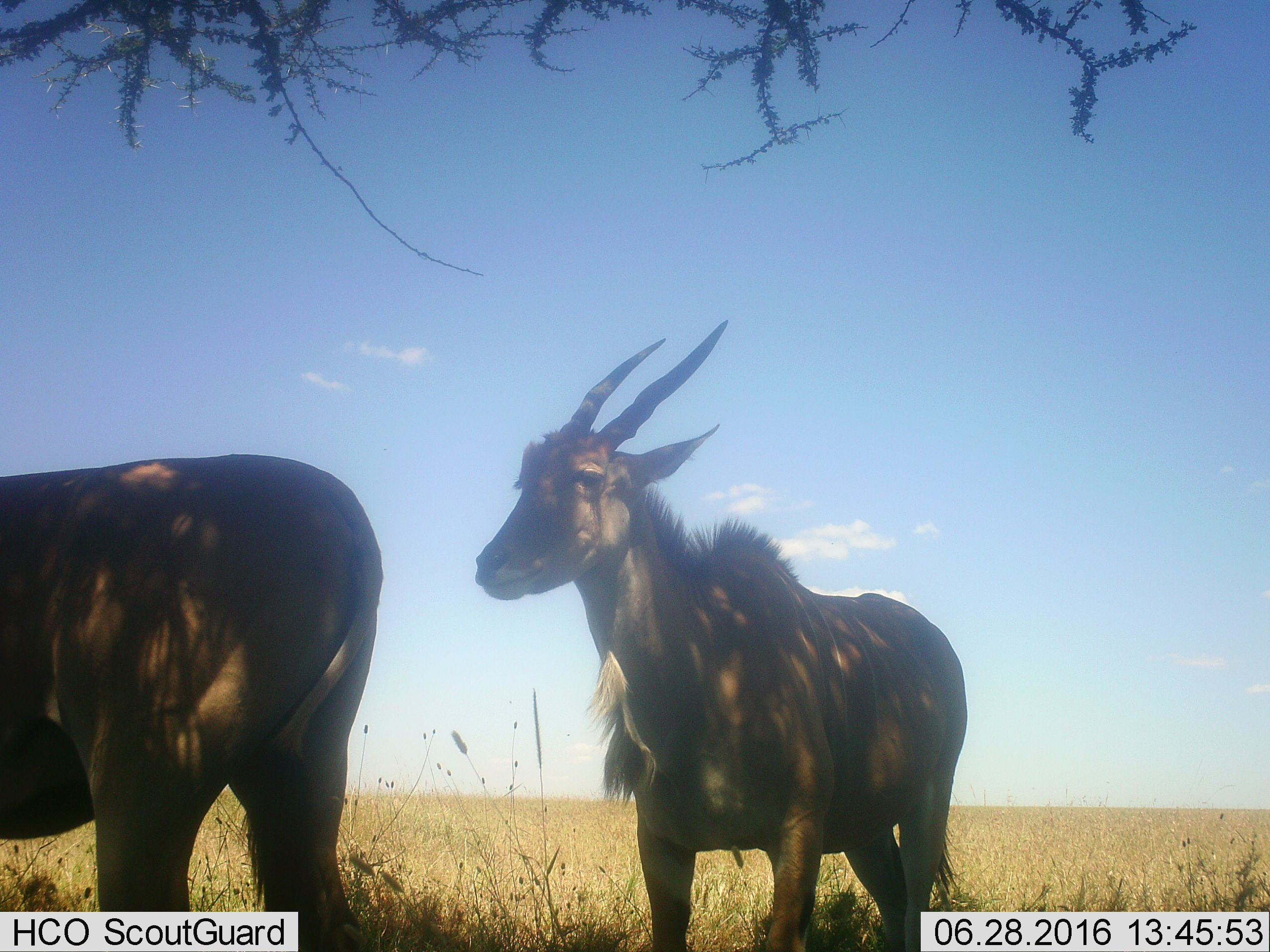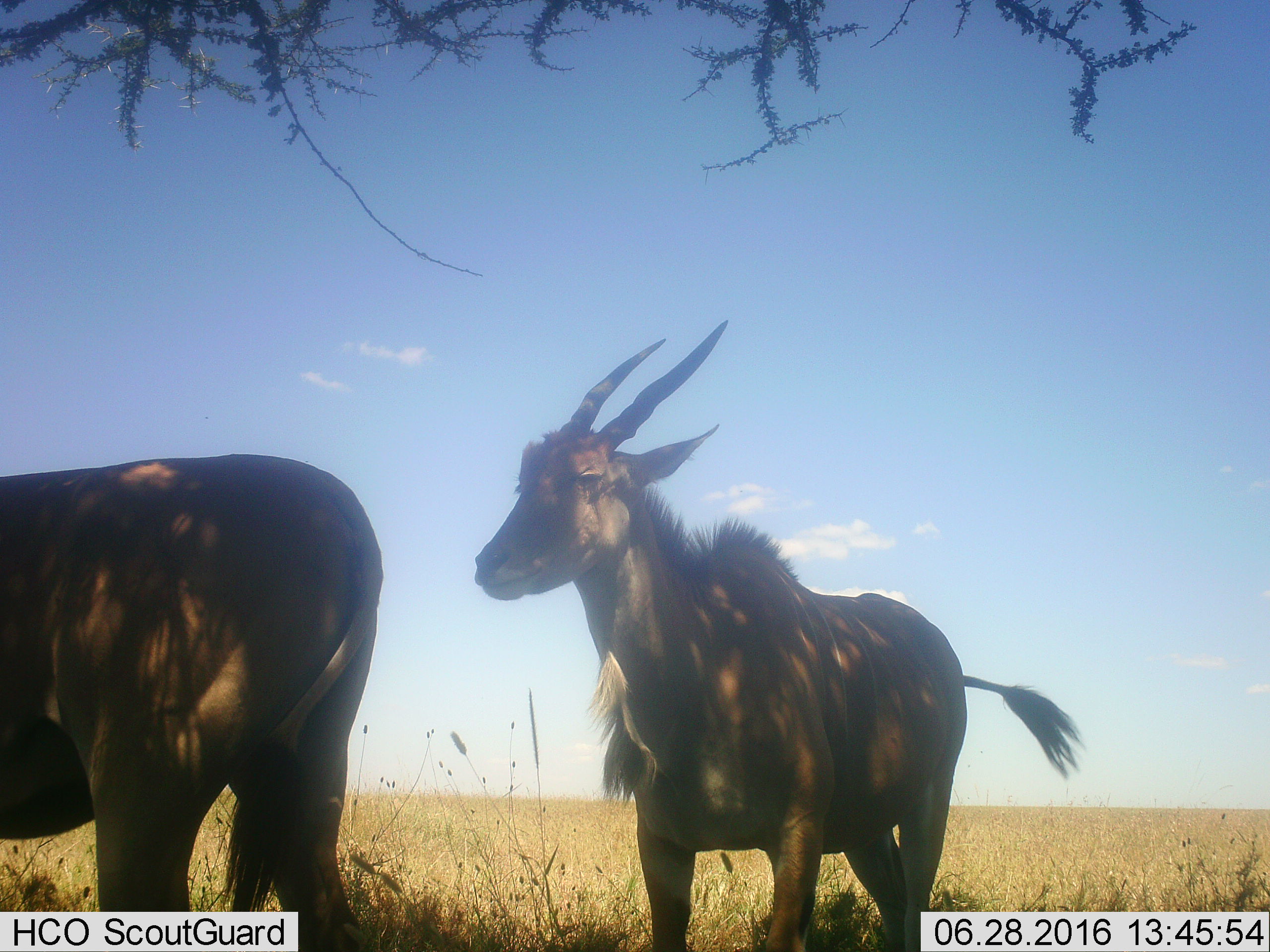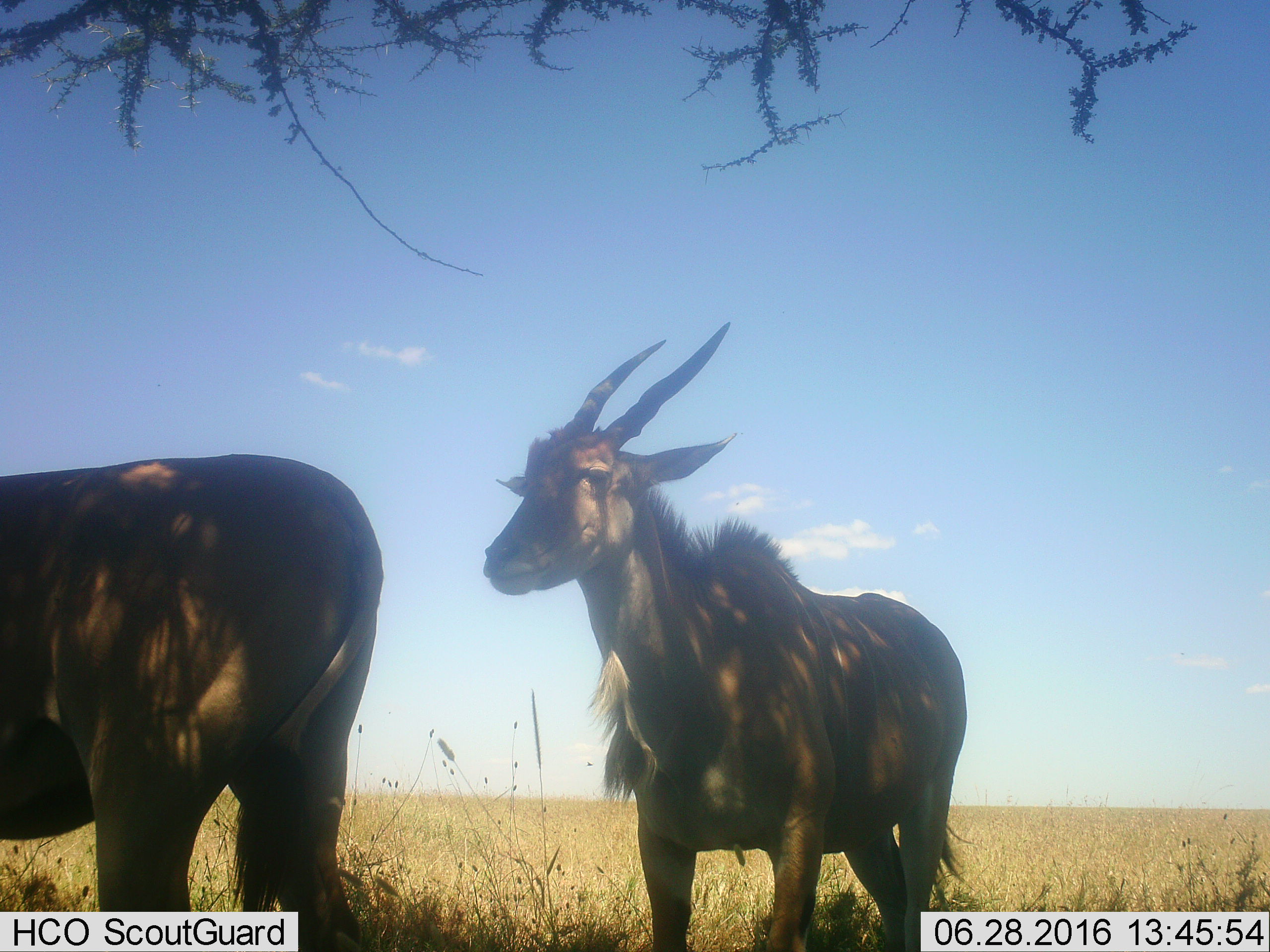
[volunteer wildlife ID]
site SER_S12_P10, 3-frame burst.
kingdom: Animalia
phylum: Chordata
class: Mammalia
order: Artiodactyla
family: Bovidae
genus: Tragelaphus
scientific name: Tragelaphus oryx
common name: eland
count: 2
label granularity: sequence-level